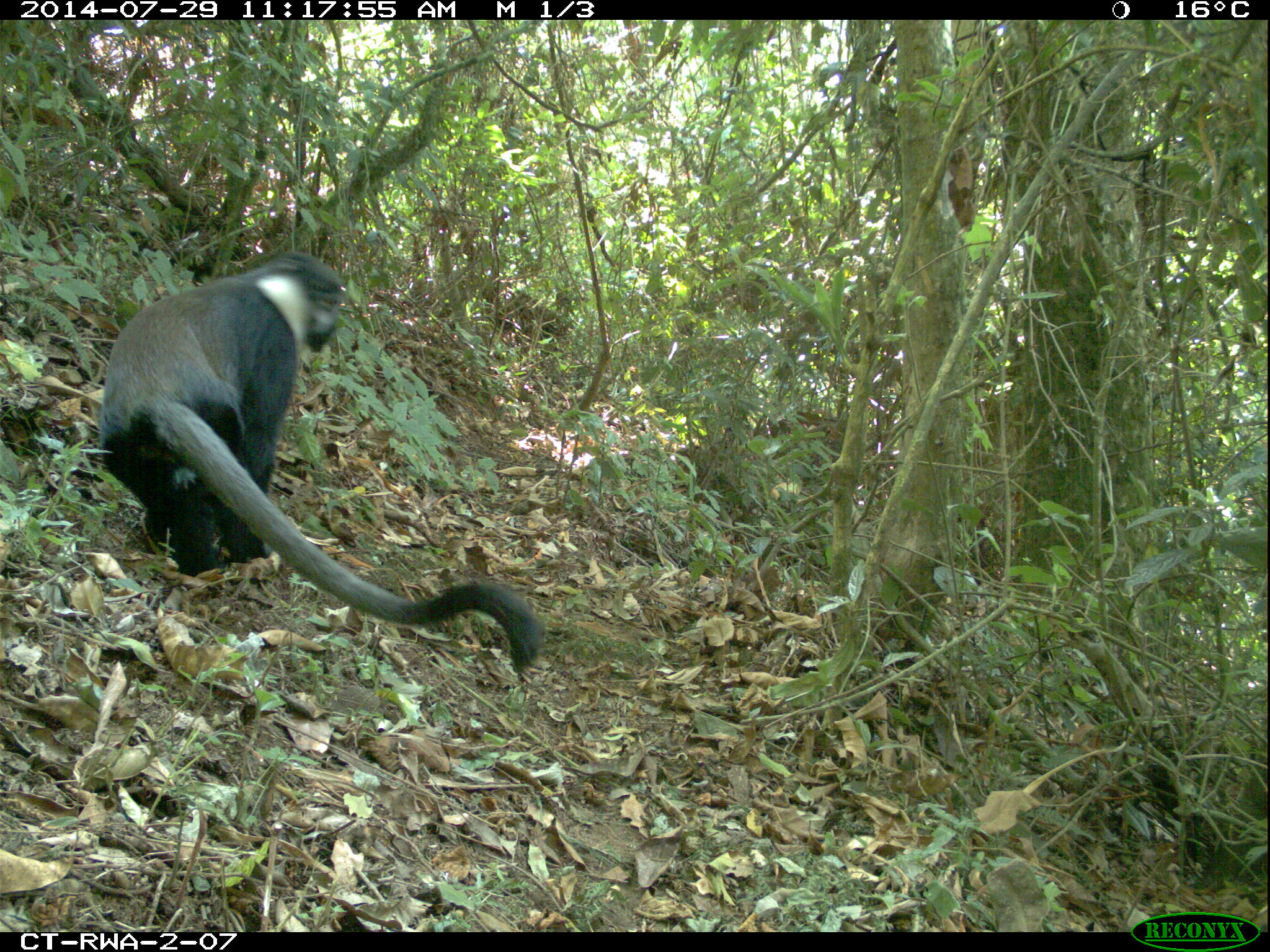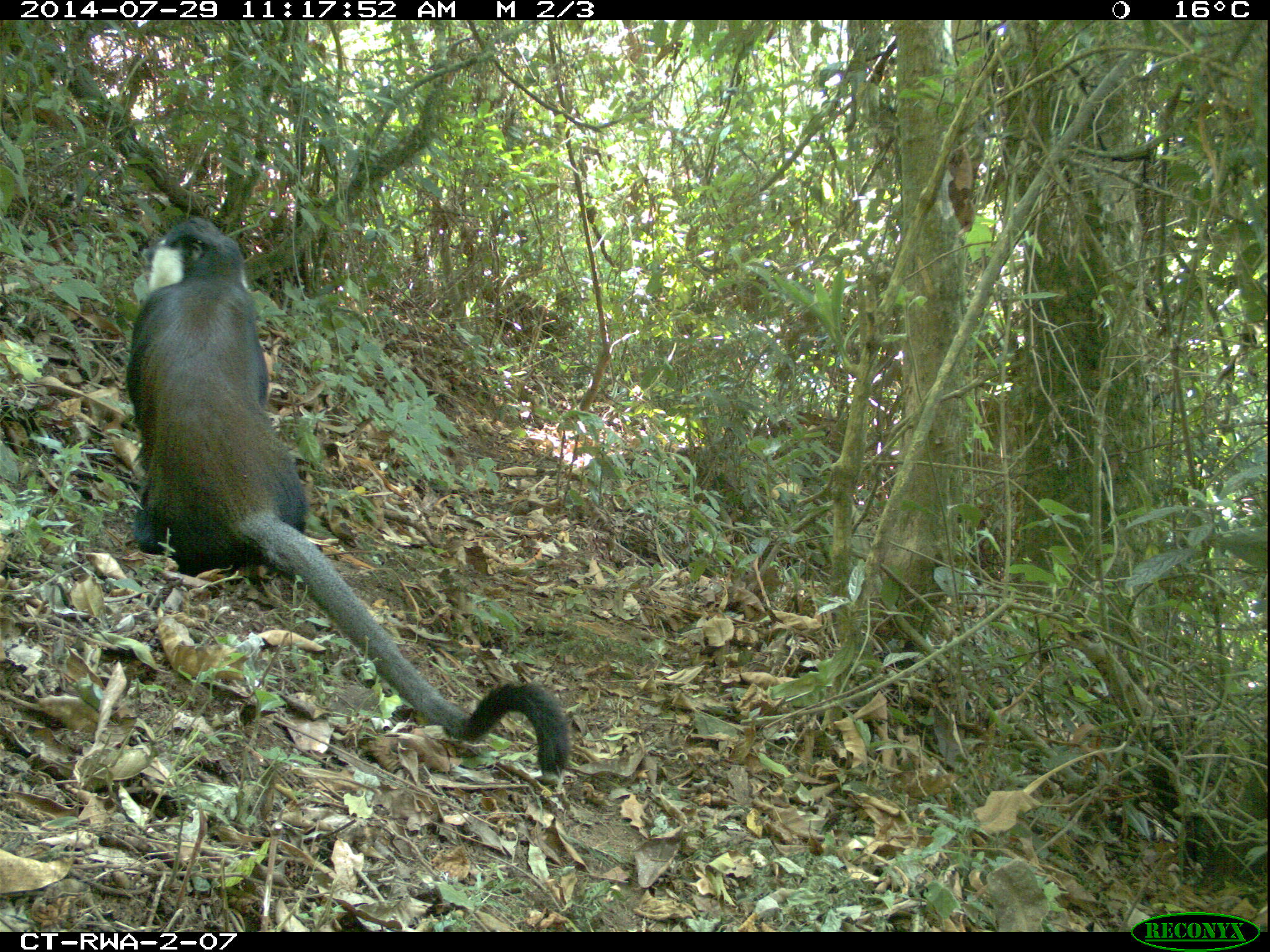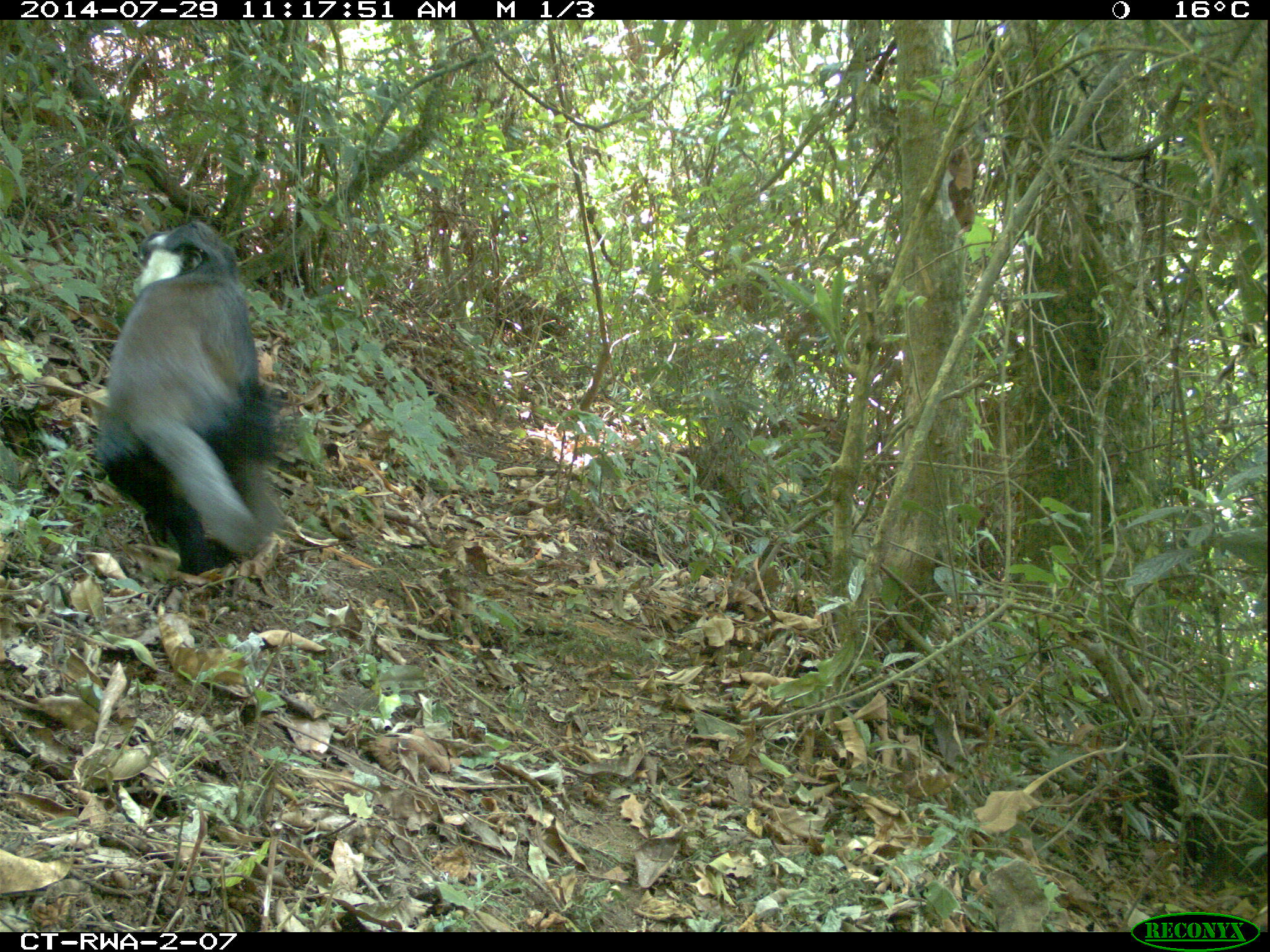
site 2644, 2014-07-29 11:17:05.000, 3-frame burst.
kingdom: Animalia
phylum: Chordata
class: Mammalia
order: Primates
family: Cercopithecidae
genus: Allochrocebus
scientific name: Allochrocebus lhoesti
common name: l'hoest's monkey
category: cercopithecus lhoesti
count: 1